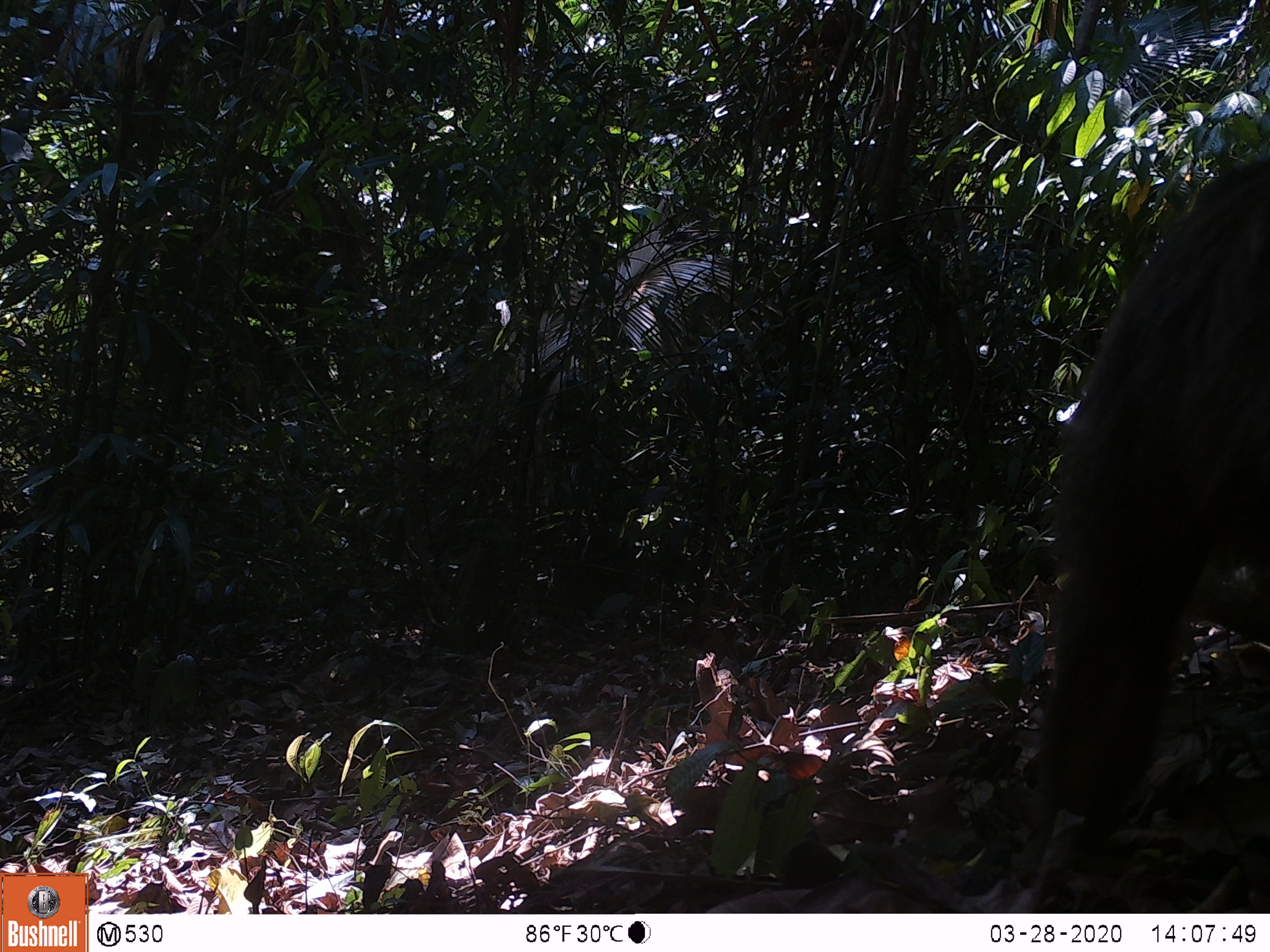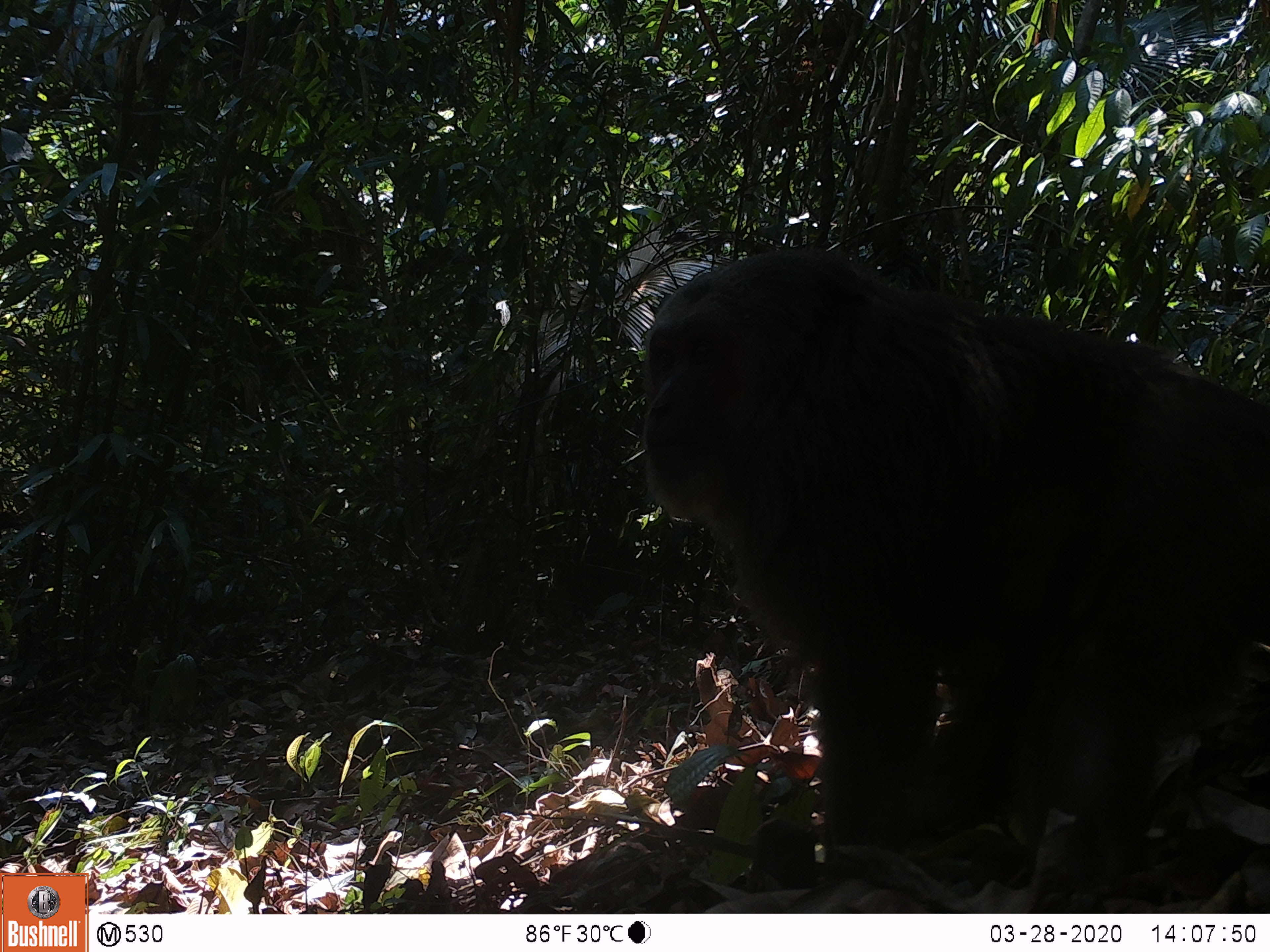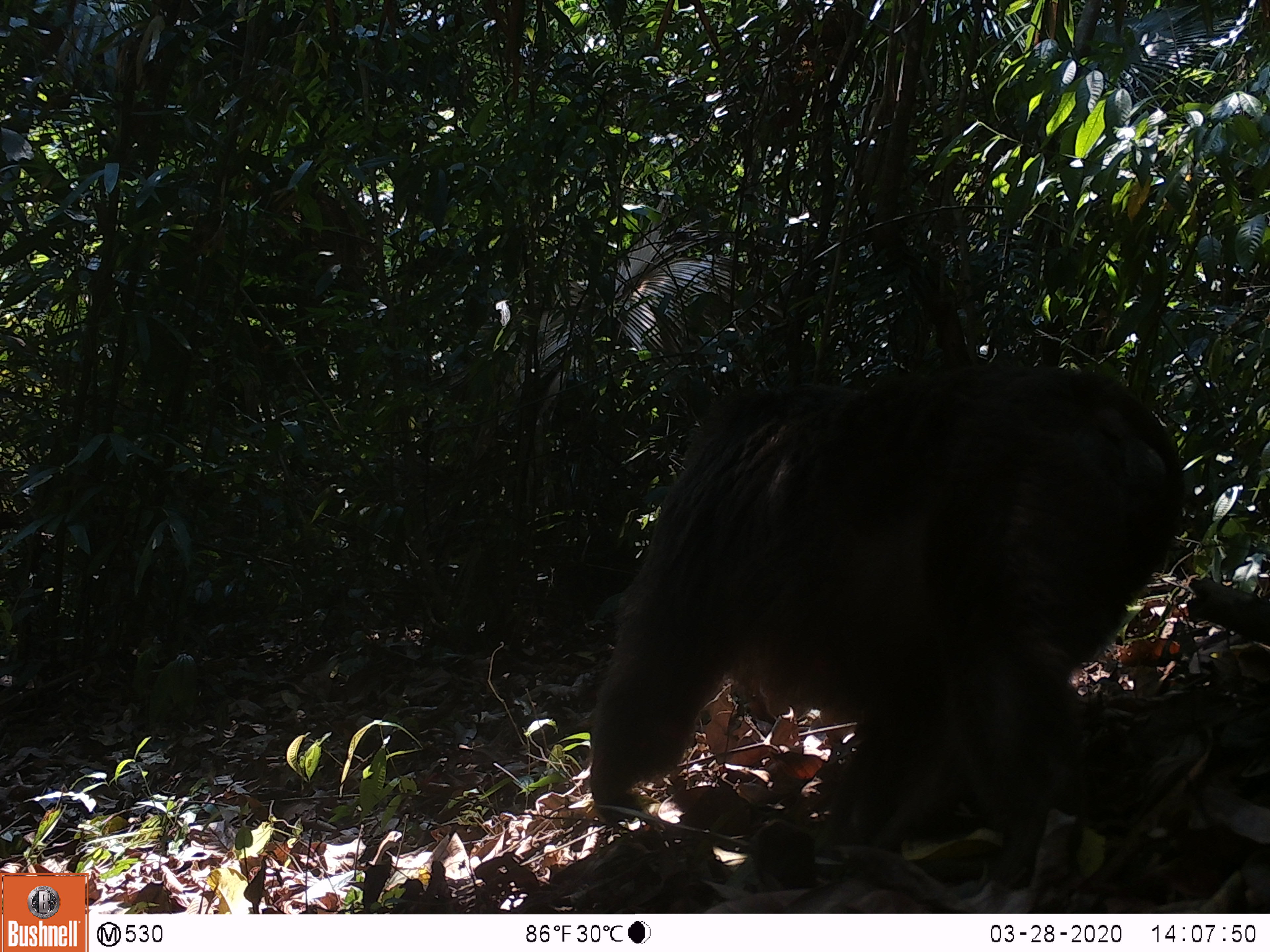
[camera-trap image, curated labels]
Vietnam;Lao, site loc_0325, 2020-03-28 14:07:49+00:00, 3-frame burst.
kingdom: Animalia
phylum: Chordata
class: Mammalia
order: Primates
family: Cercopithecidae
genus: Macaca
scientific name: Macaca arctoides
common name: stump-tailed macaque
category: stump tailed macaque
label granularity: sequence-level